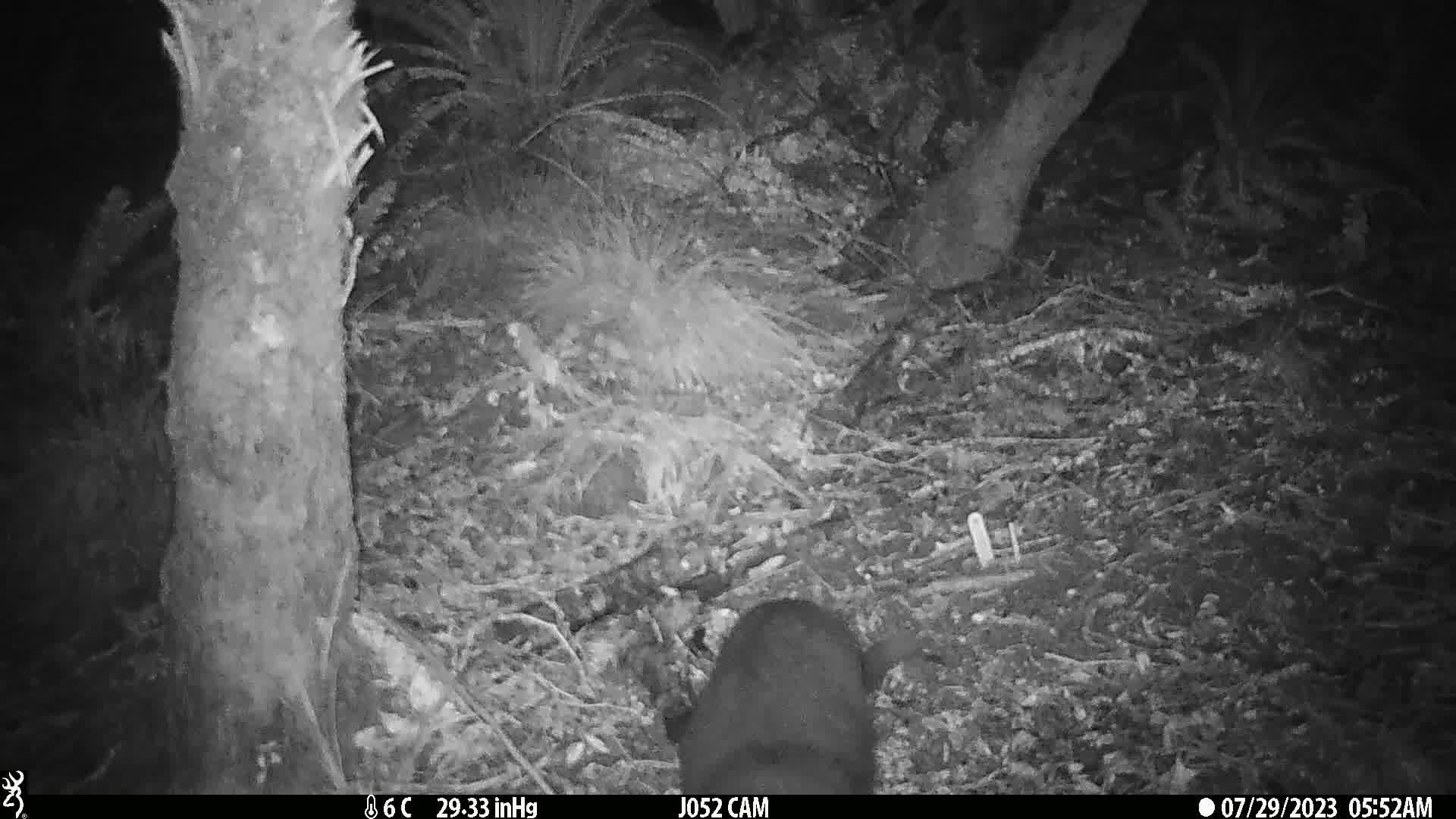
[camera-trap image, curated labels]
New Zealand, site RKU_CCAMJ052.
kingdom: Animalia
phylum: Chordata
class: Mammalia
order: Carnivora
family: Felidae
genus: Felis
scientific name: Felis catus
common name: domestic cat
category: cat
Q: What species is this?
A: Cat (domestic cat) (Felis catus).